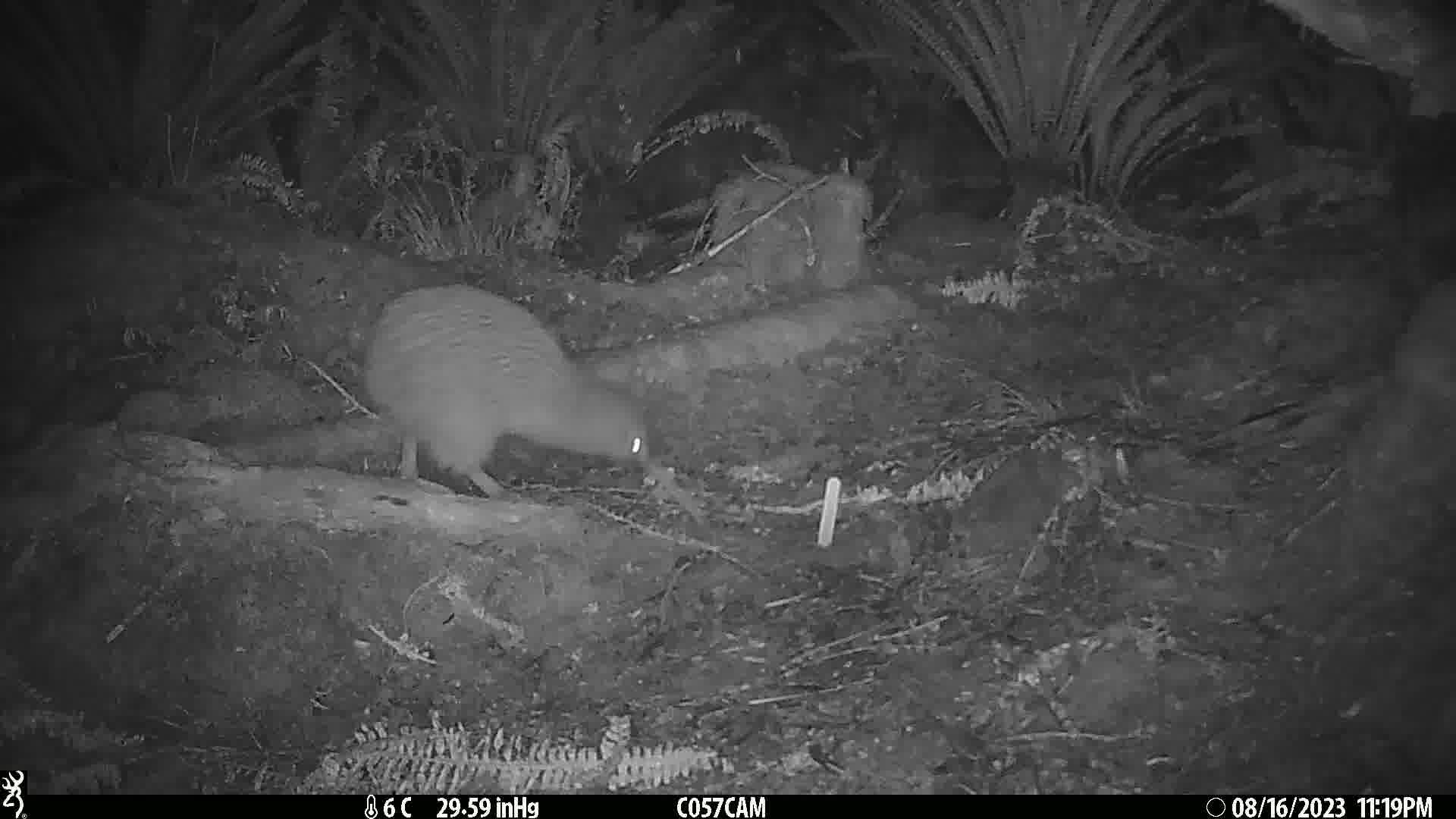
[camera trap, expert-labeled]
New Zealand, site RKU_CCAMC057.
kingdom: Animalia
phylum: Chordata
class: Aves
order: Apterygiformes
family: Apterygidae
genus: Apteryx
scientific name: Apteryx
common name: kiwi